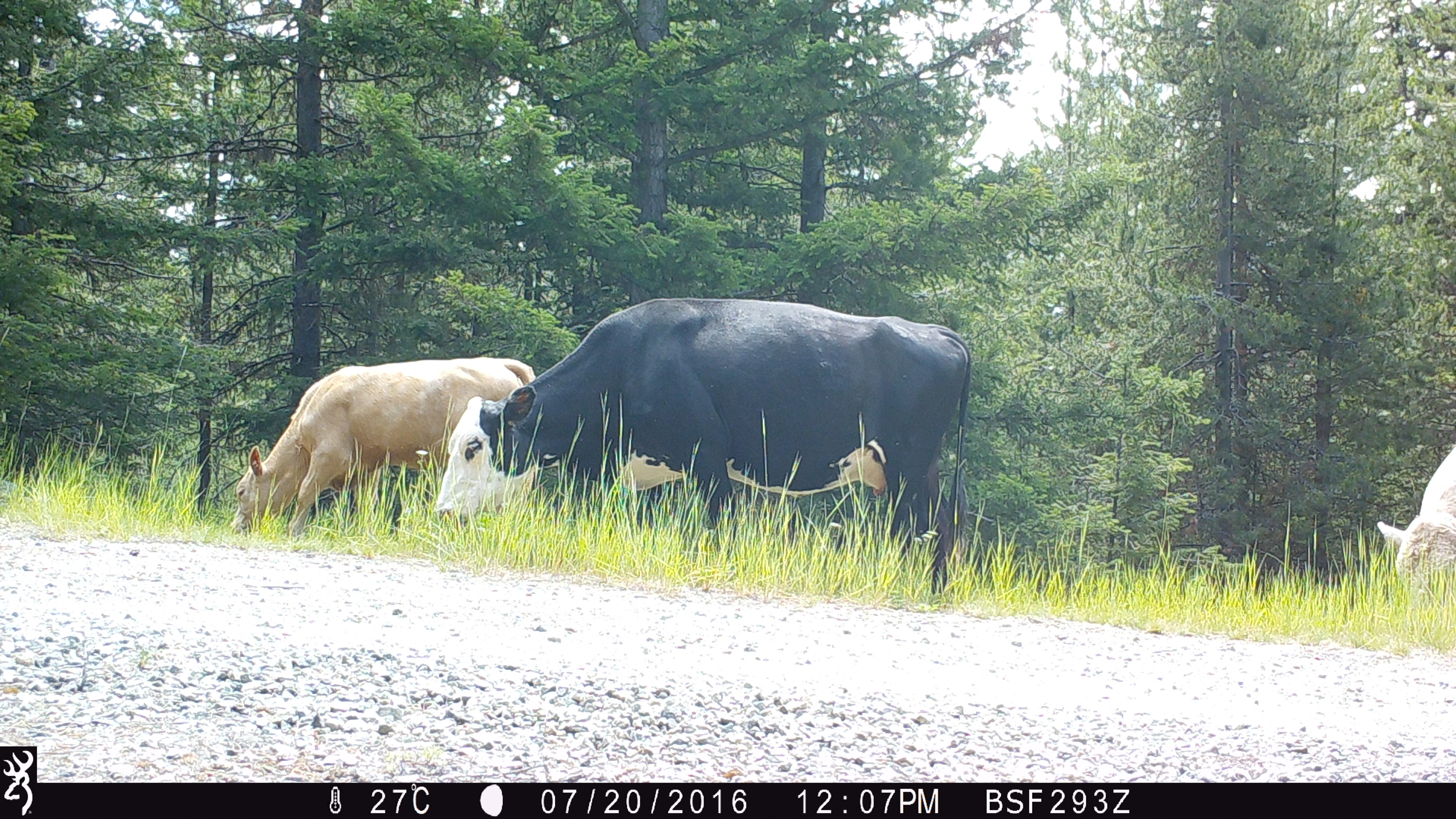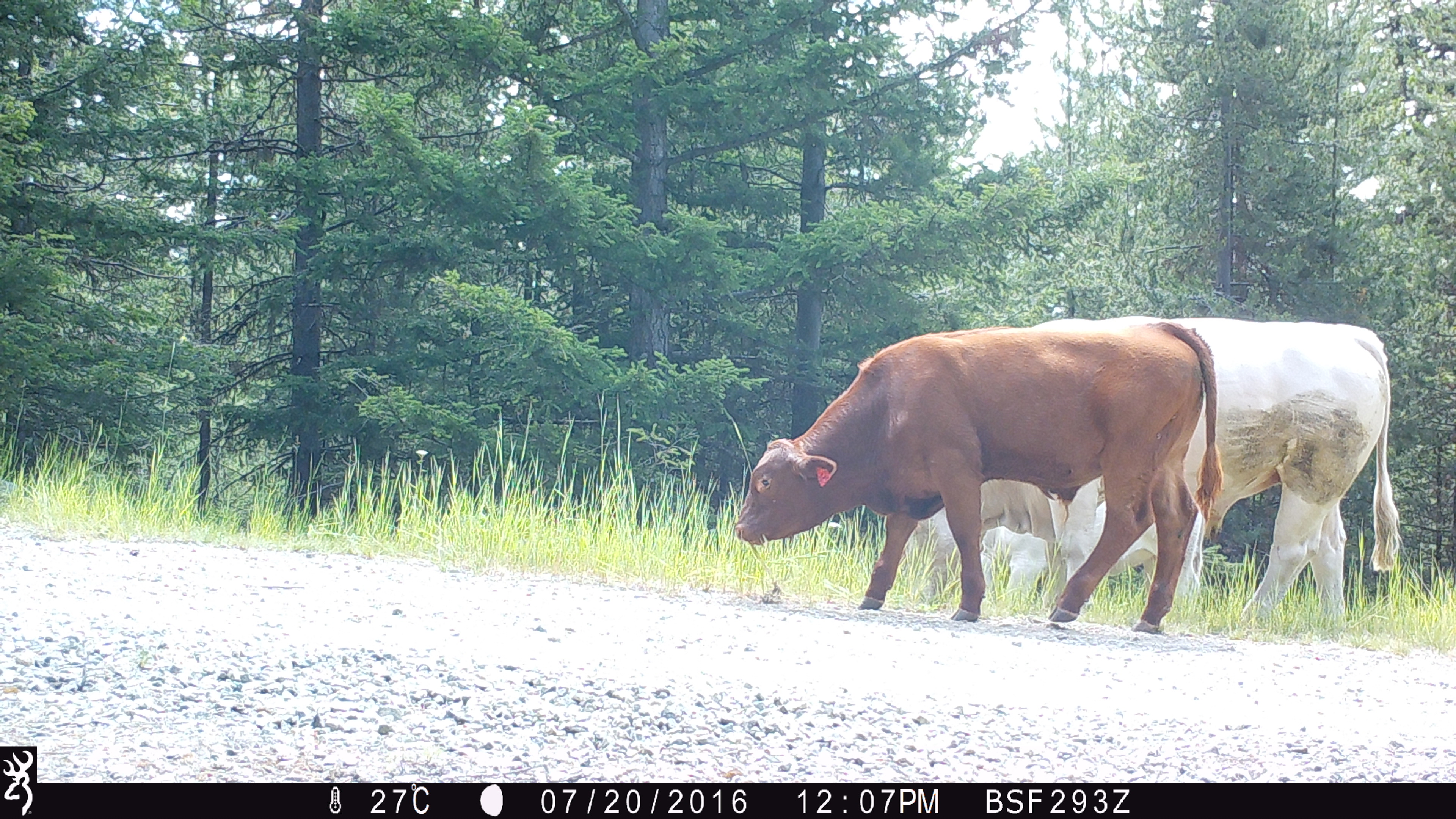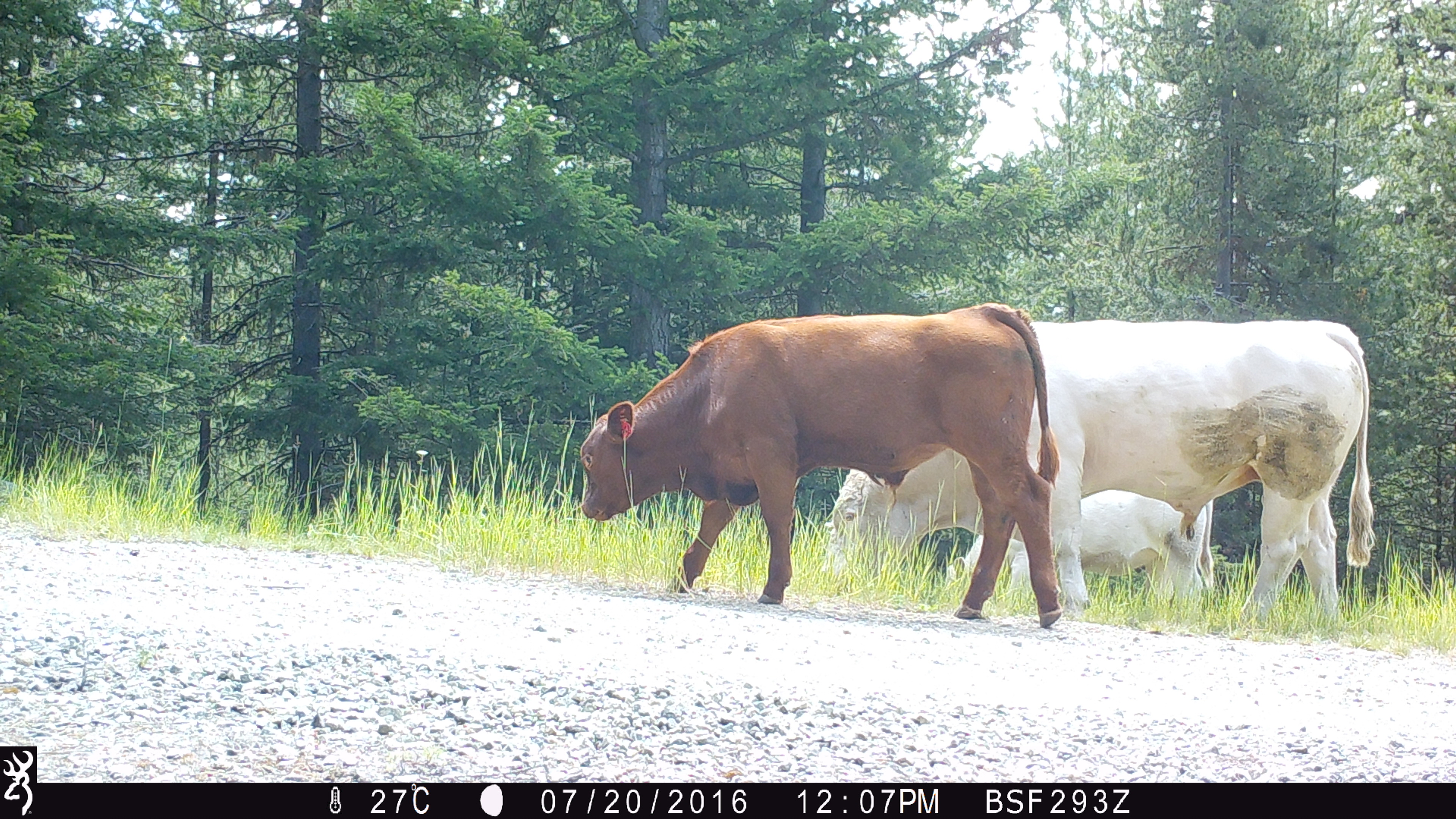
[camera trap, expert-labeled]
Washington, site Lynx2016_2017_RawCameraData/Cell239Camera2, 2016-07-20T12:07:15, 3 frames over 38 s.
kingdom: Animalia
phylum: Chordata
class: Mammalia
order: Artiodactyla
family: Bovidae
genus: Bos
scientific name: Bos taurus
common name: domestic cattle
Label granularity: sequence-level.